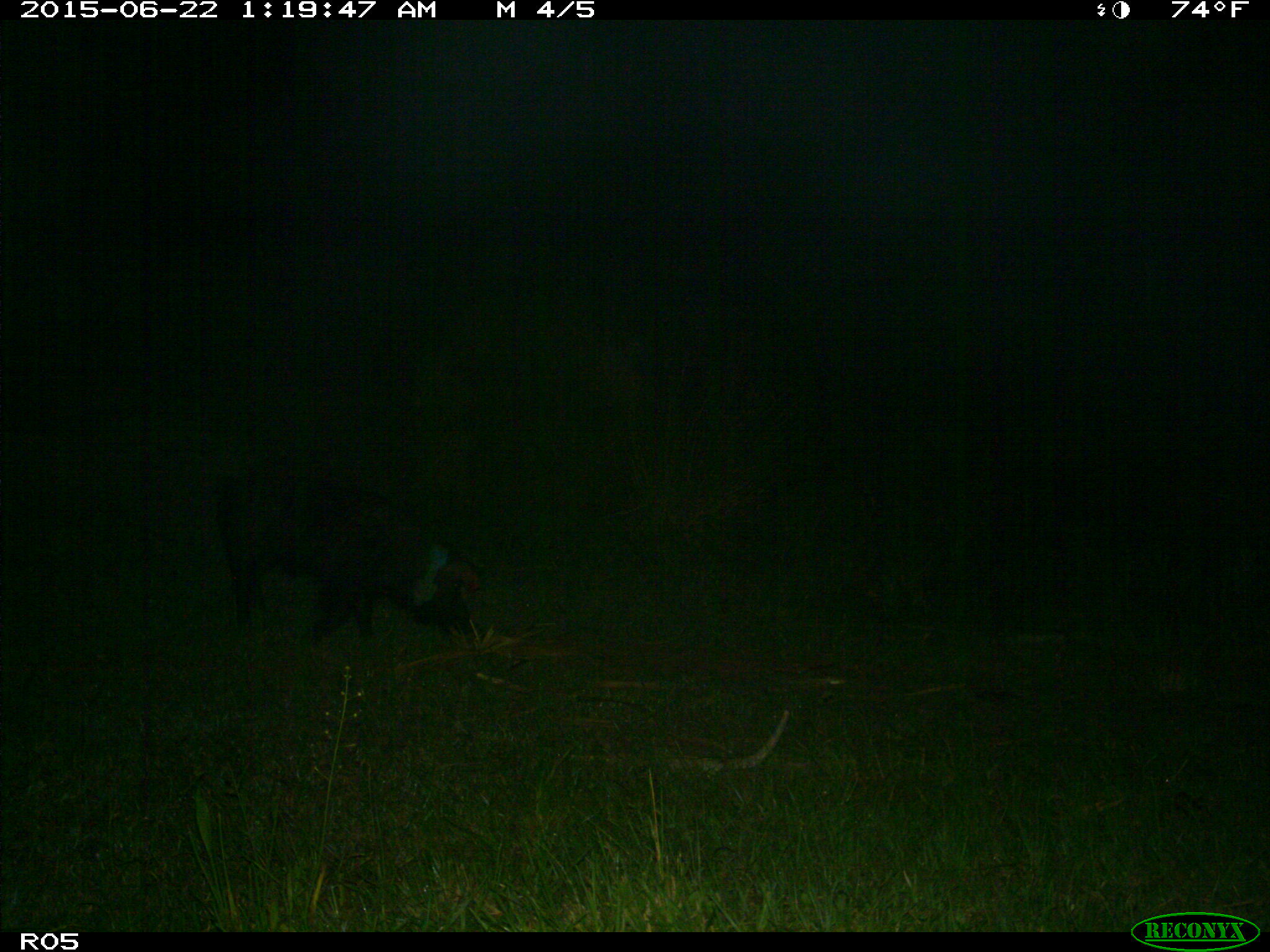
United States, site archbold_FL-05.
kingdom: Animalia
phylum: Chordata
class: Mammalia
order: Artiodactyla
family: Suidae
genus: Sus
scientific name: Sus scrofa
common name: wild boar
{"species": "Sus scrofa (wild boar)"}